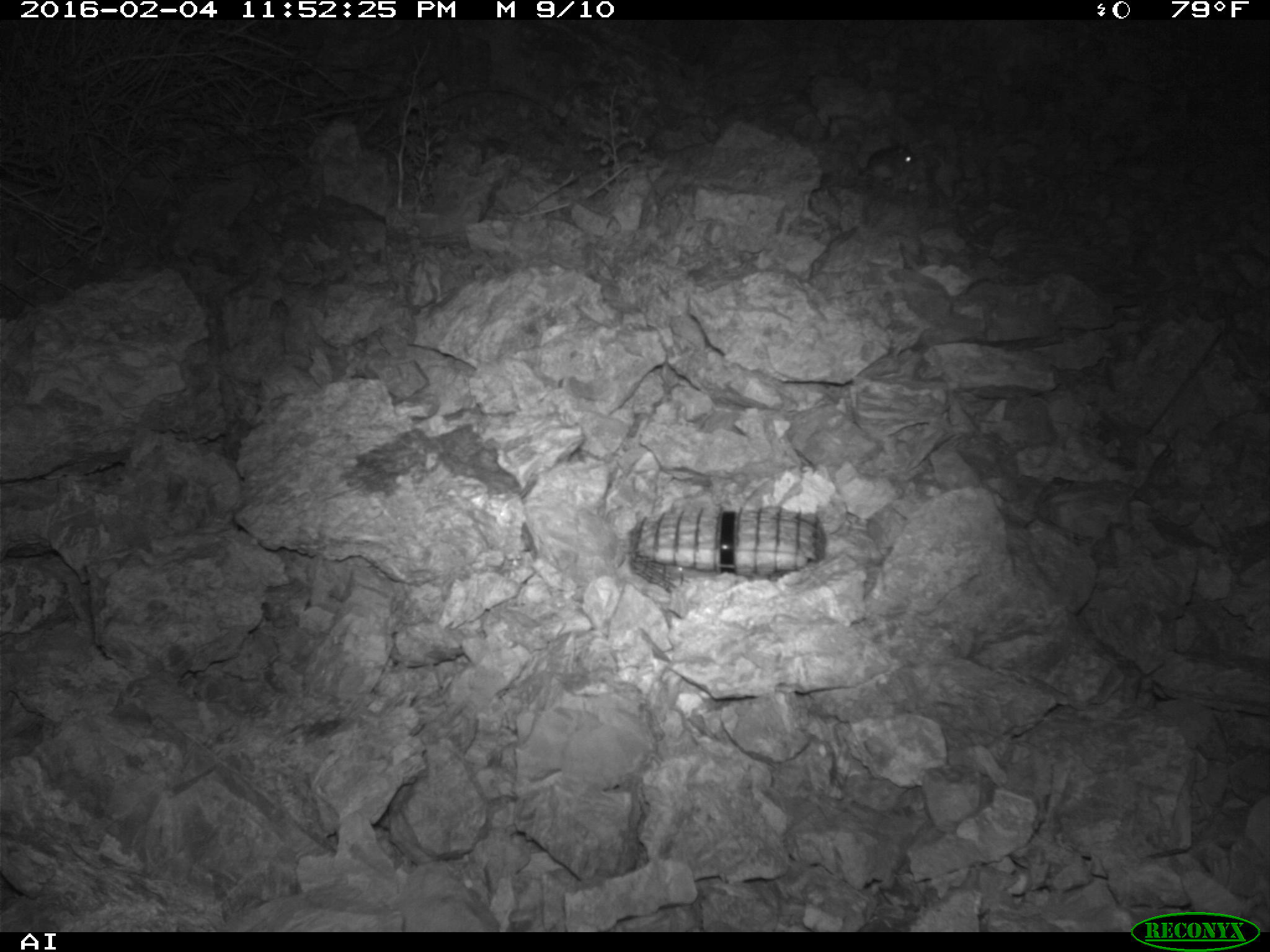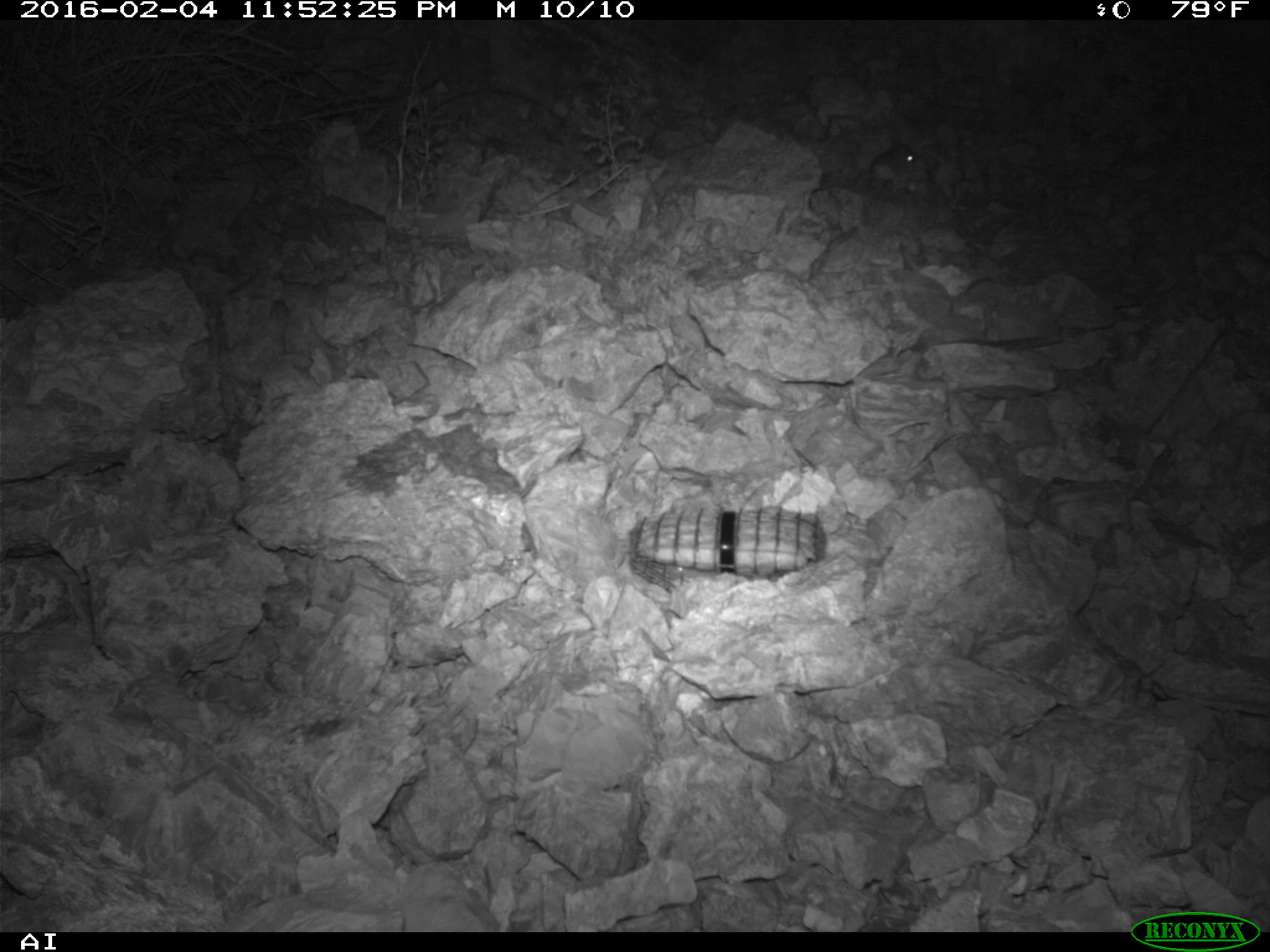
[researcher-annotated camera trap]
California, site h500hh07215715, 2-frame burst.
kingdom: Animalia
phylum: Chordata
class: Mammalia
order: Rodentia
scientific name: Rodentia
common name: rodent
Rodent (Rodentia).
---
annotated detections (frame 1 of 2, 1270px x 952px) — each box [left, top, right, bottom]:
rodent: [860, 143, 915, 183]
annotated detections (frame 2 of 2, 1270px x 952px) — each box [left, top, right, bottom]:
rodent: [855, 138, 917, 182]